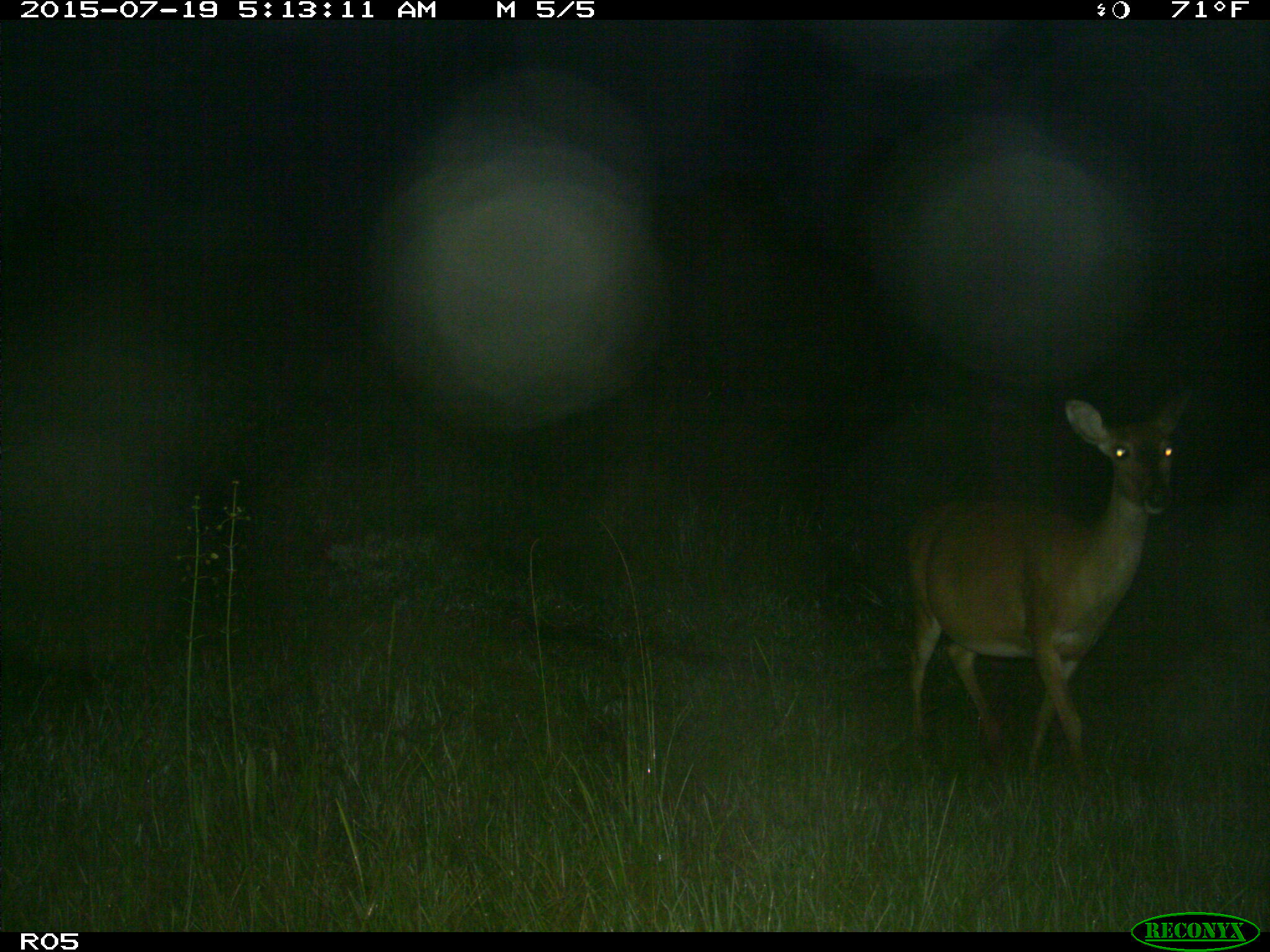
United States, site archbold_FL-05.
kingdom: Animalia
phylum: Chordata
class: Mammalia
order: Artiodactyla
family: Cervidae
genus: Odocoileus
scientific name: Odocoileus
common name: deer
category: unidentified deer